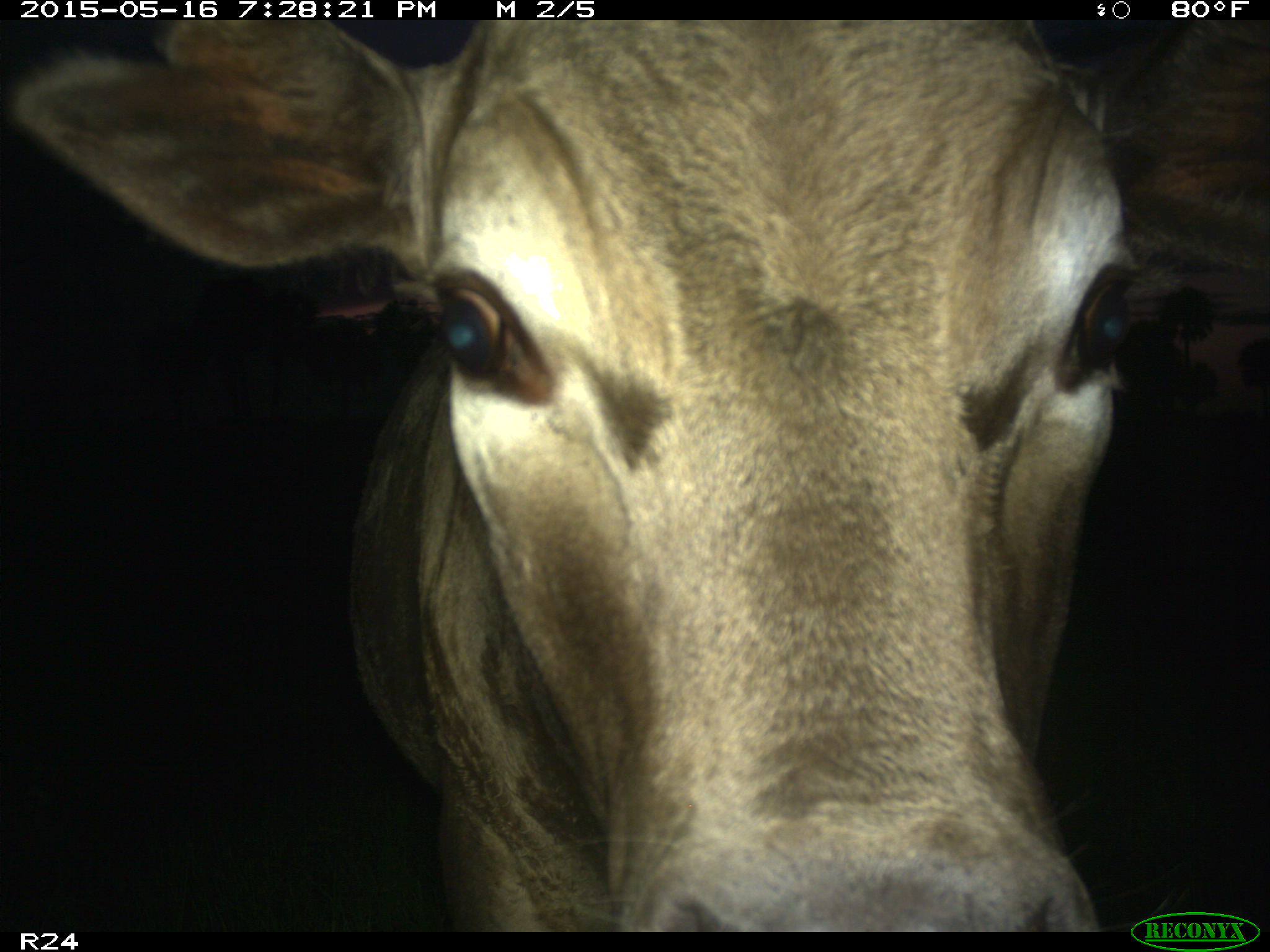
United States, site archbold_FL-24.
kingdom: Animalia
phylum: Chordata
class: Mammalia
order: Artiodactyla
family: Bovidae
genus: Bos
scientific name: Bos taurus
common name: domestic cow